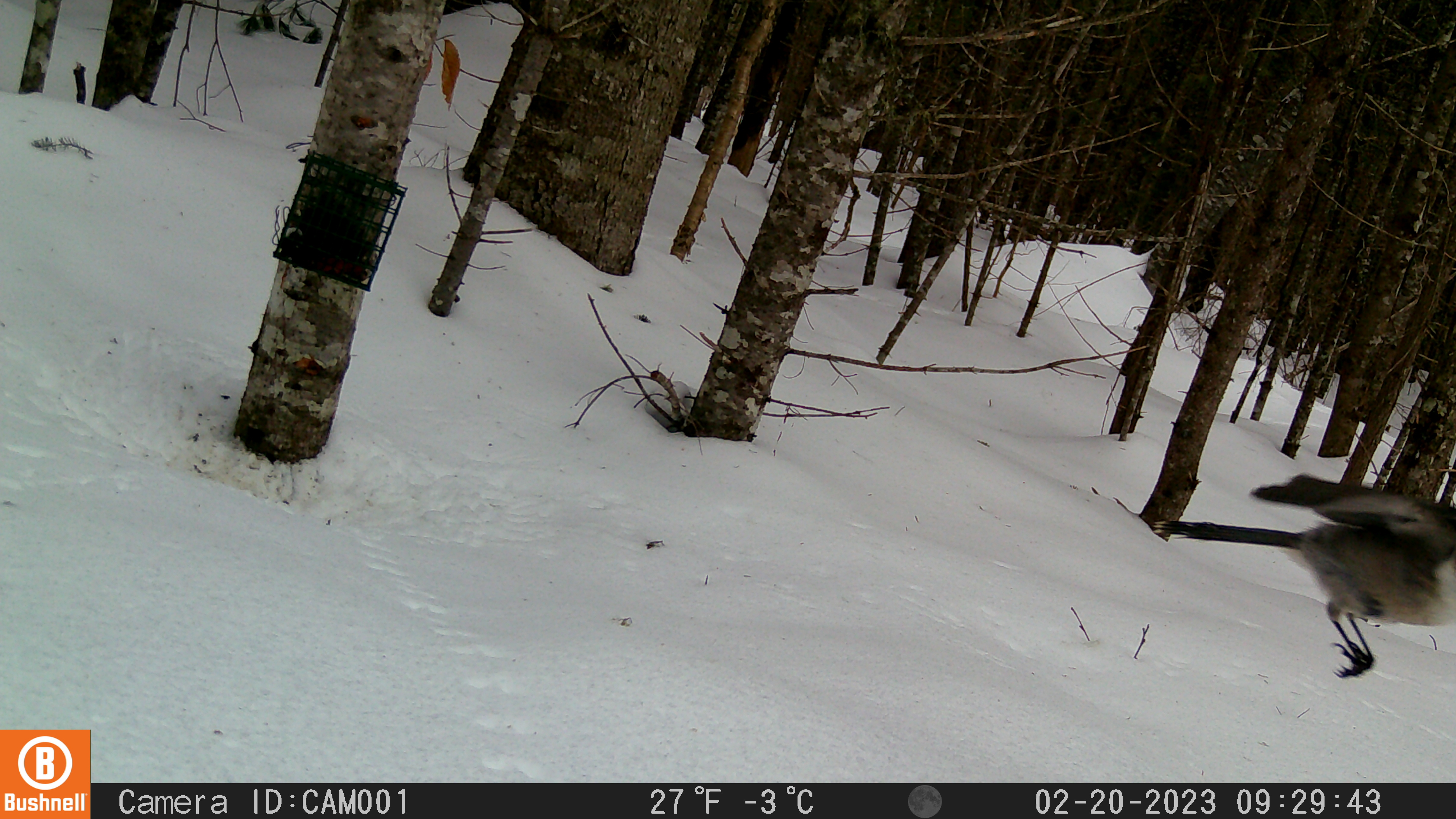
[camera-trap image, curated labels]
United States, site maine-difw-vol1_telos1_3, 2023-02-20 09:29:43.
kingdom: Animalia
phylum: Chordata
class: Aves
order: Passeriformes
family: Corvidae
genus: Perisoreus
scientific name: Perisoreus canadensis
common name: canada jay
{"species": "canada jay (Perisoreus canadensis)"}